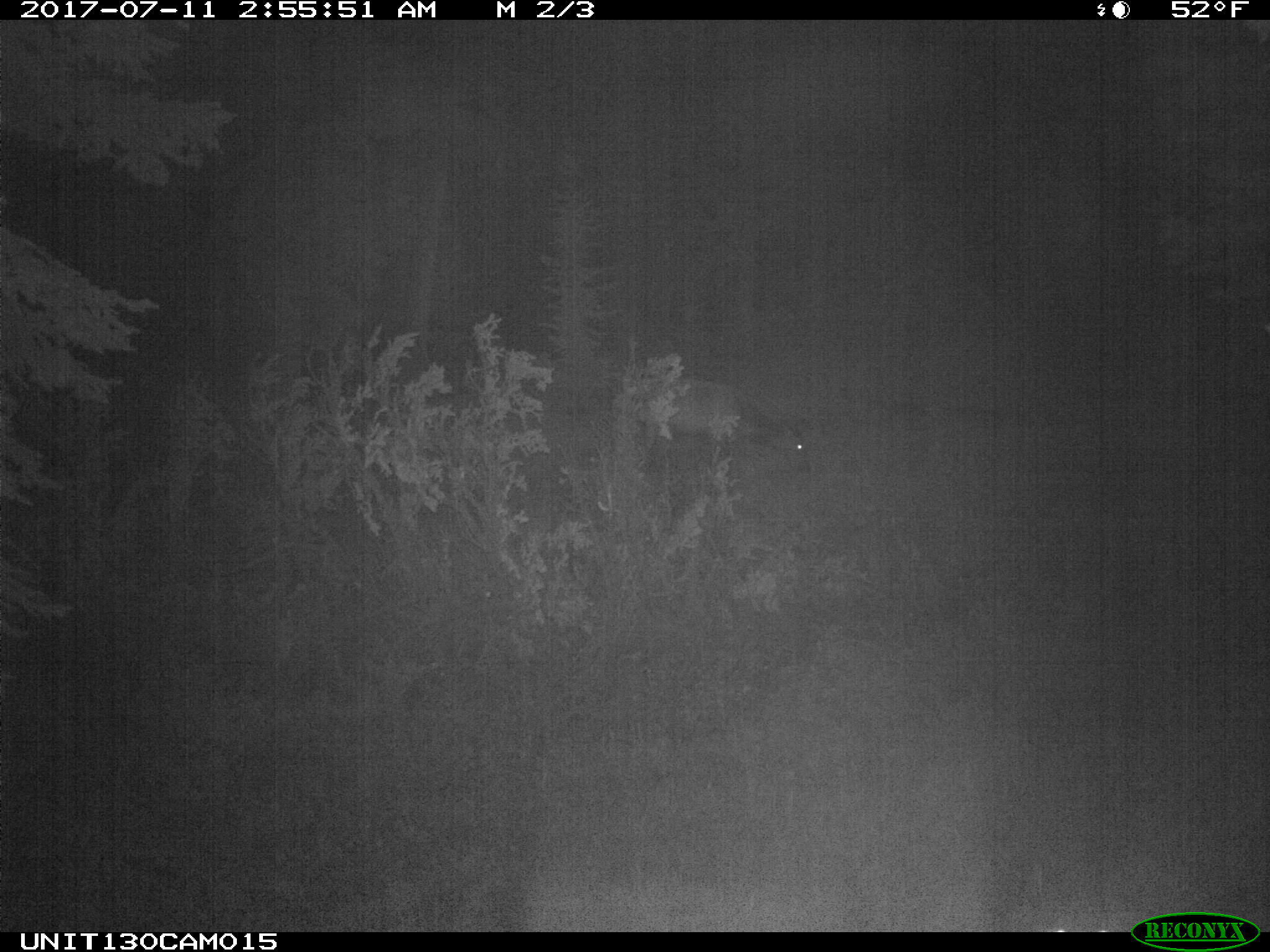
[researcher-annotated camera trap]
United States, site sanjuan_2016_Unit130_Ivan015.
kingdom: Animalia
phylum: Chordata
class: Mammalia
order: Artiodactyla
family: Cervidae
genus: Cervus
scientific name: Cervus elaphus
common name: red deer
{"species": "Cervus elaphus (red deer)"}